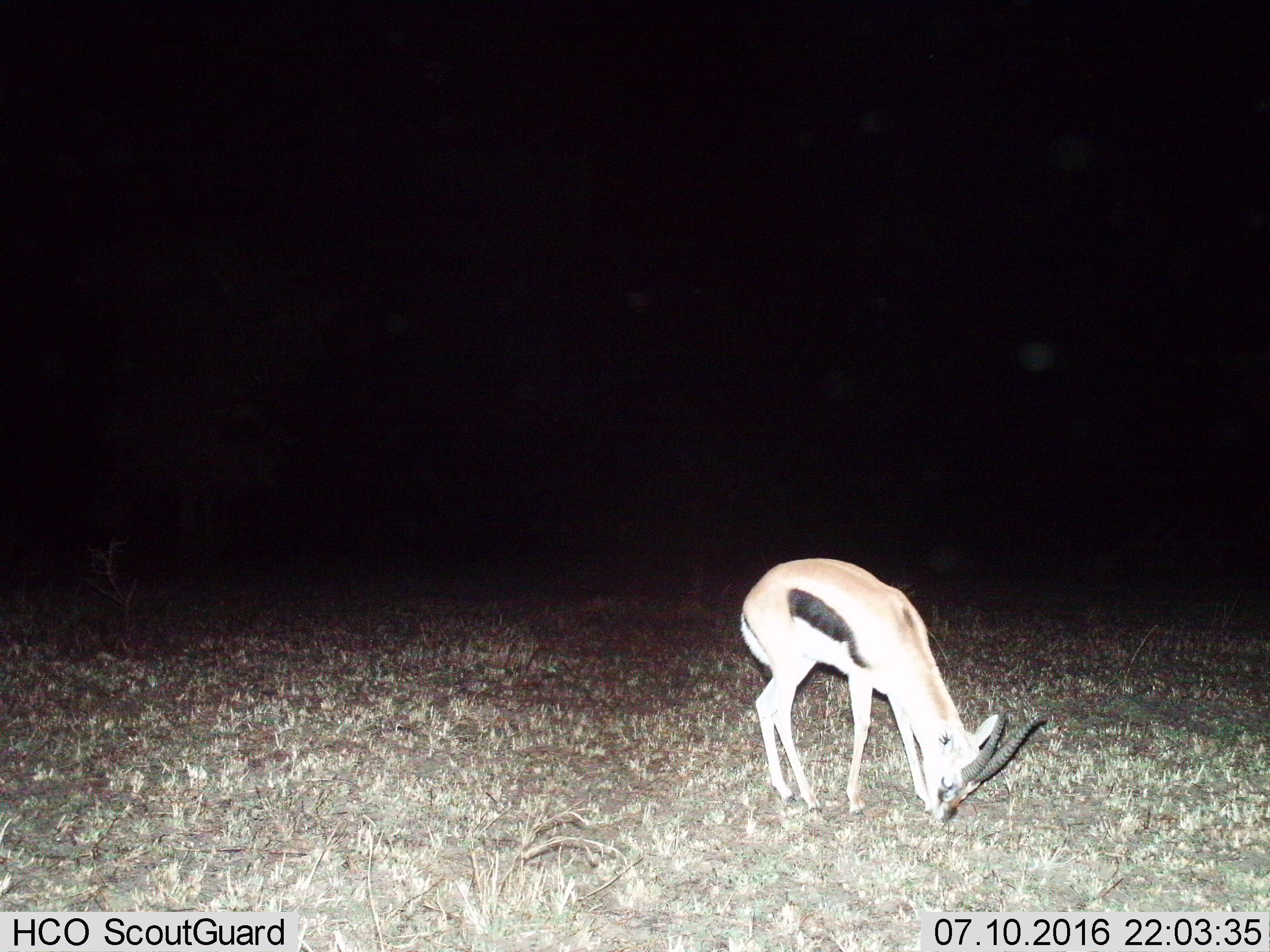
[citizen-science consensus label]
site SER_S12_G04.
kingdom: Animalia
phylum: Chordata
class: Mammalia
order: Artiodactyla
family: Bovidae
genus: Eudorcas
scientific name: Eudorcas thomsonii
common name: thomson's gazelle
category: gazellethomsons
Gazellethomsons (thomson's gazelle) (Eudorcas thomsonii), count 1. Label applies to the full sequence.